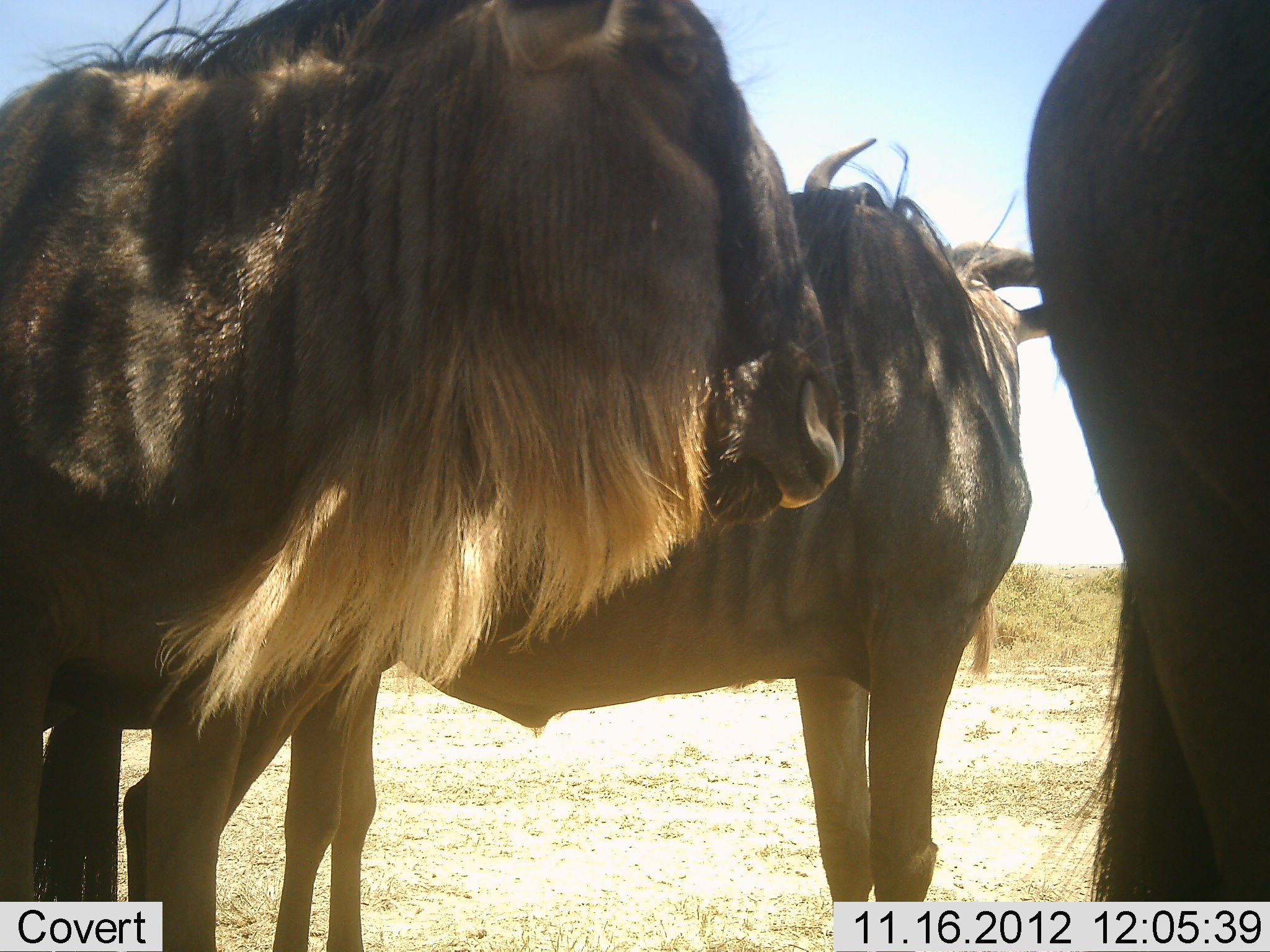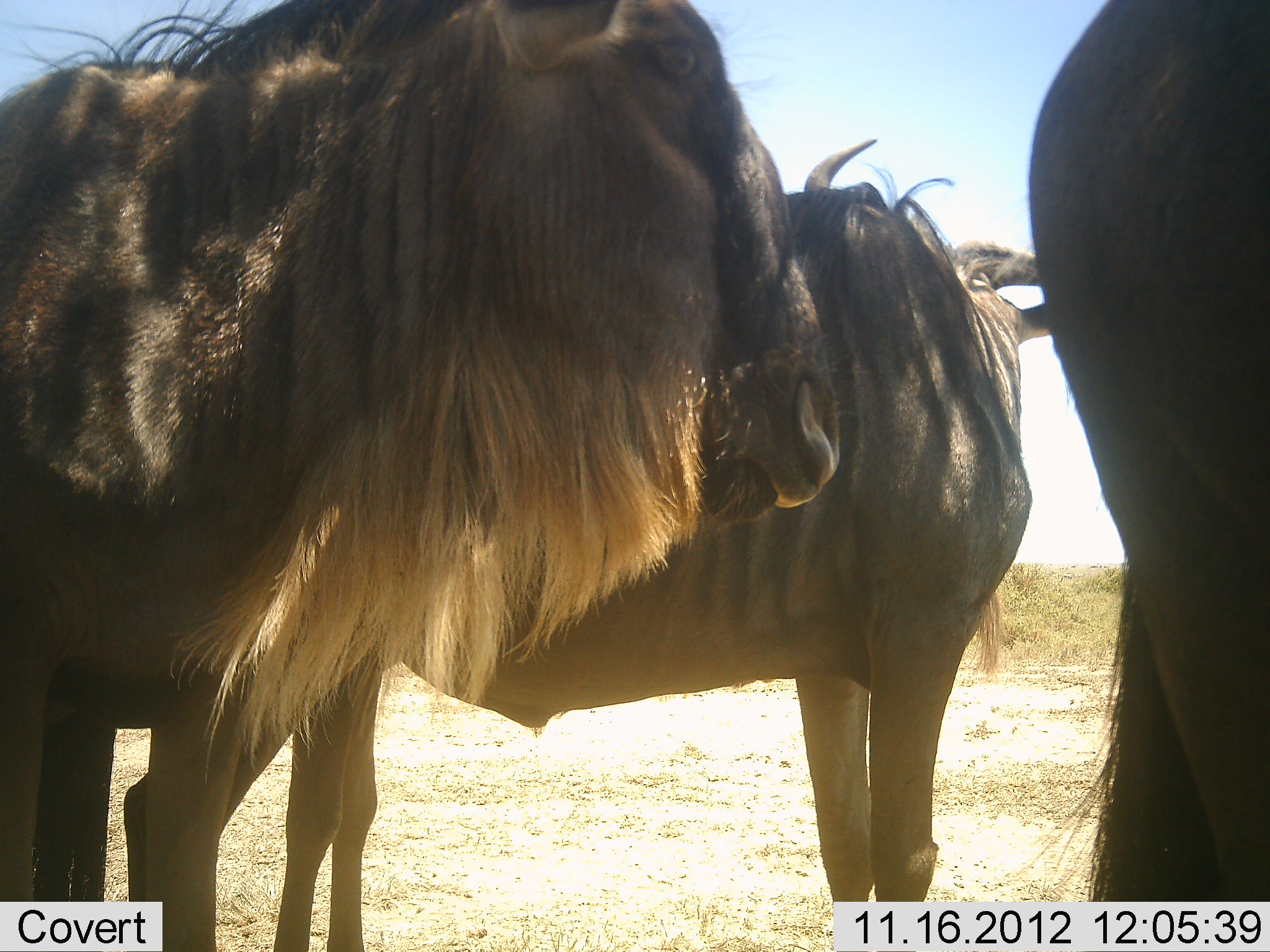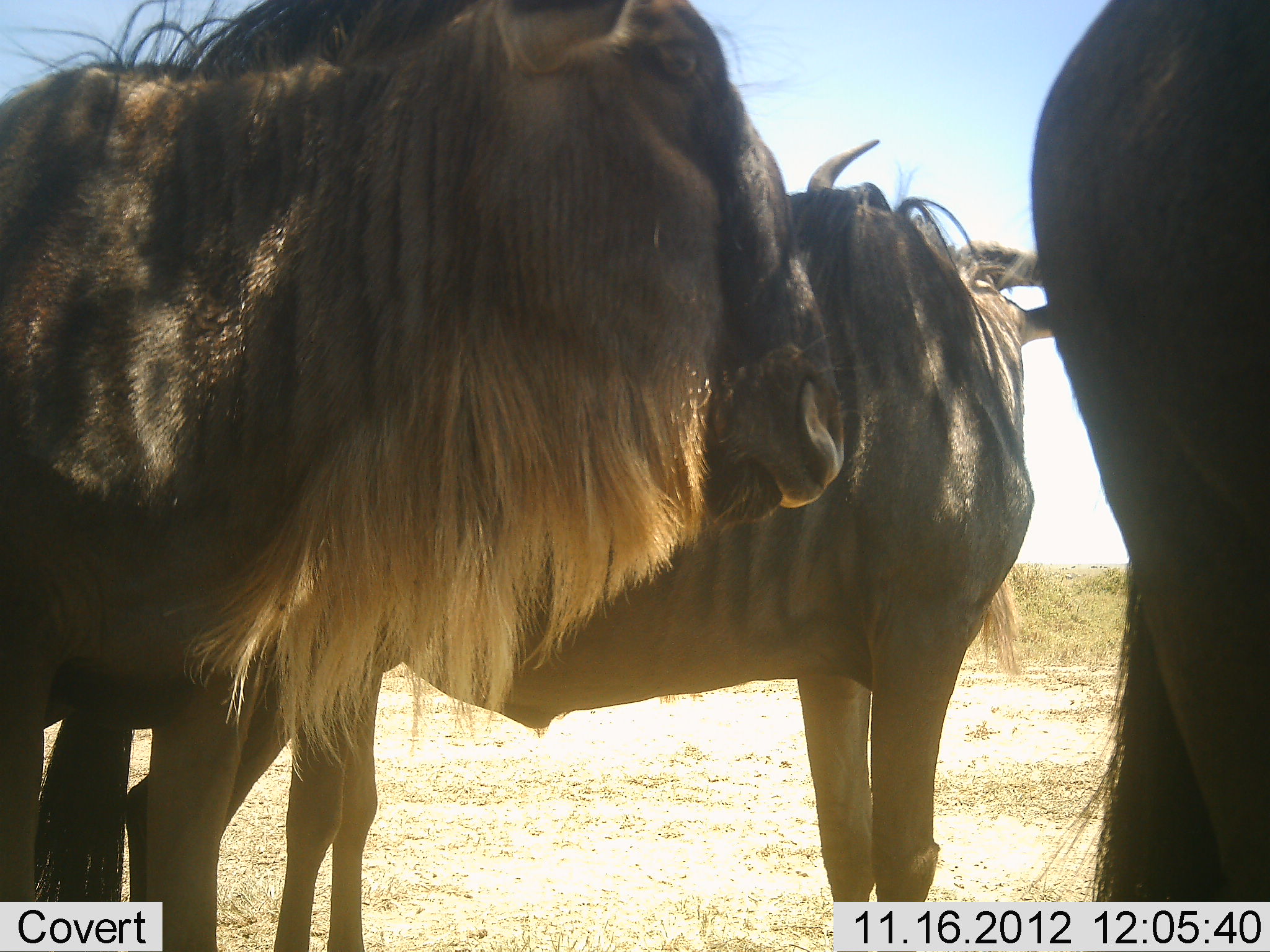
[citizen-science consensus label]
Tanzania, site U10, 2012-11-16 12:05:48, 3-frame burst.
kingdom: Animalia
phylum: Chordata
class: Mammalia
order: Artiodactyla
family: Bovidae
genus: Connochaetes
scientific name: Connochaetes taurinus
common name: blue wildebeest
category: wildebeest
Wildebeest (blue wildebeest) (Connochaetes taurinus), count 3. Behavior (volunteer vote fractions): standing 100%, resting 0%, moving 0%, interacting 0%. Young present (vote fraction): 0%. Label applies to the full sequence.